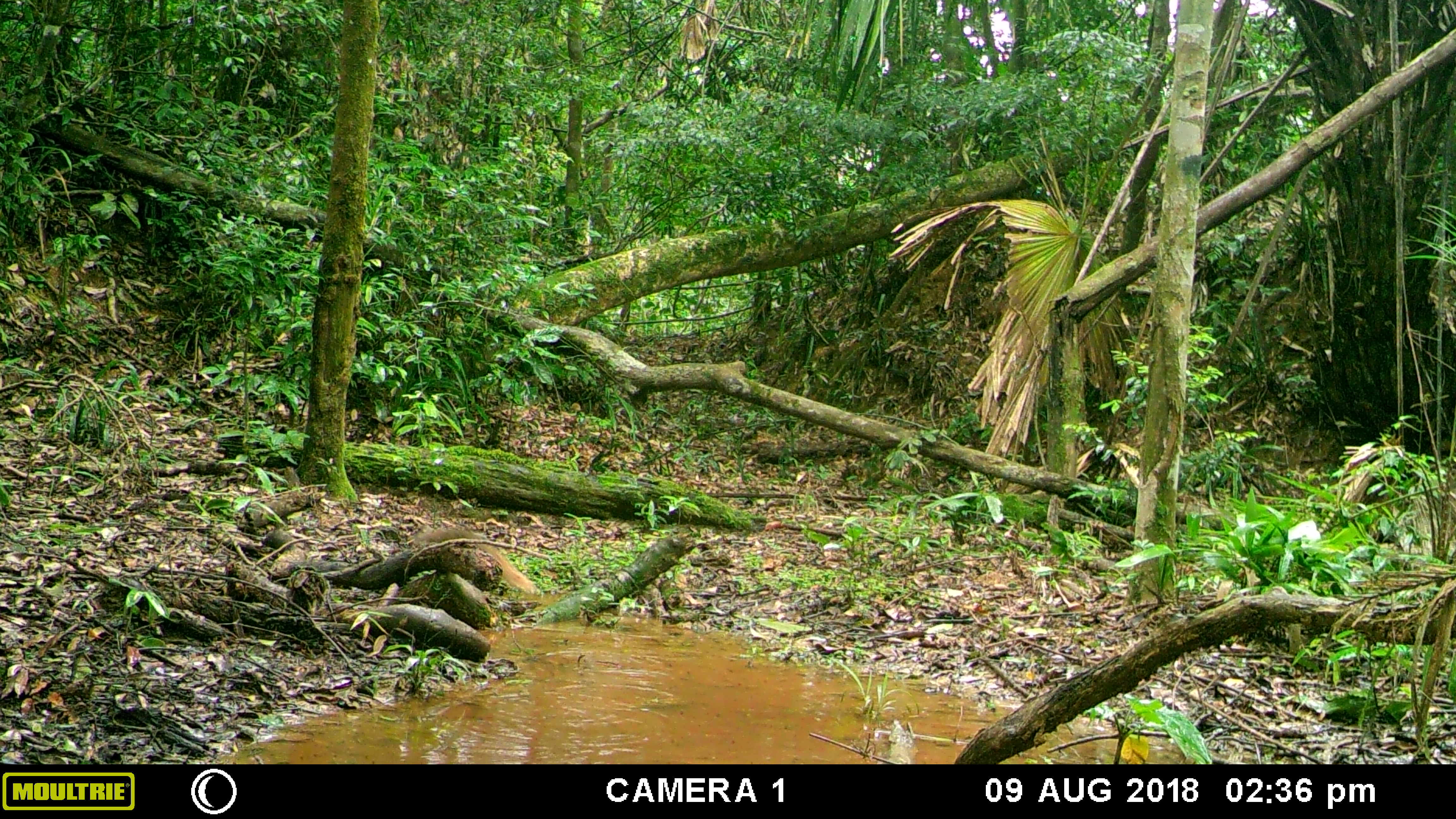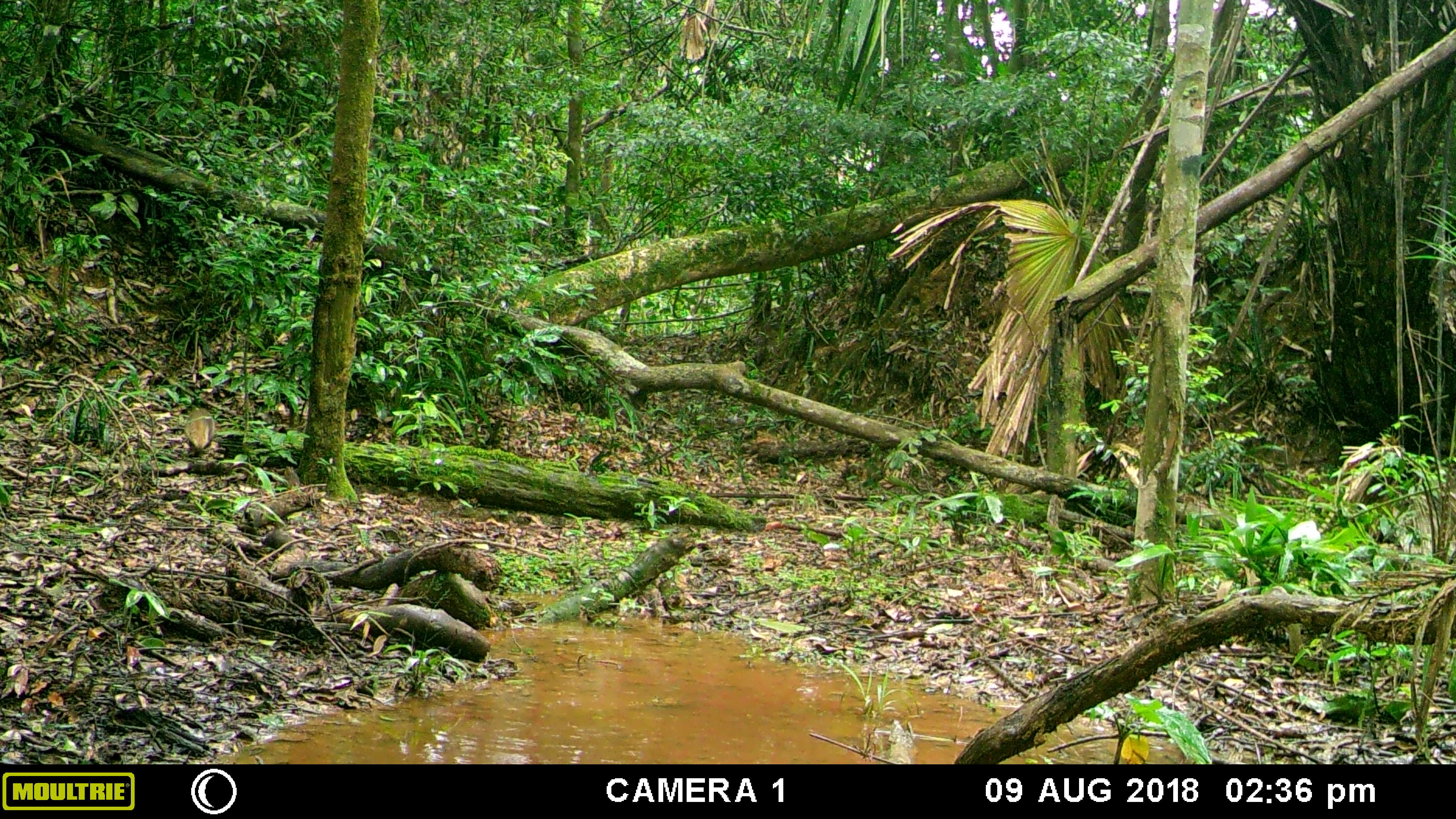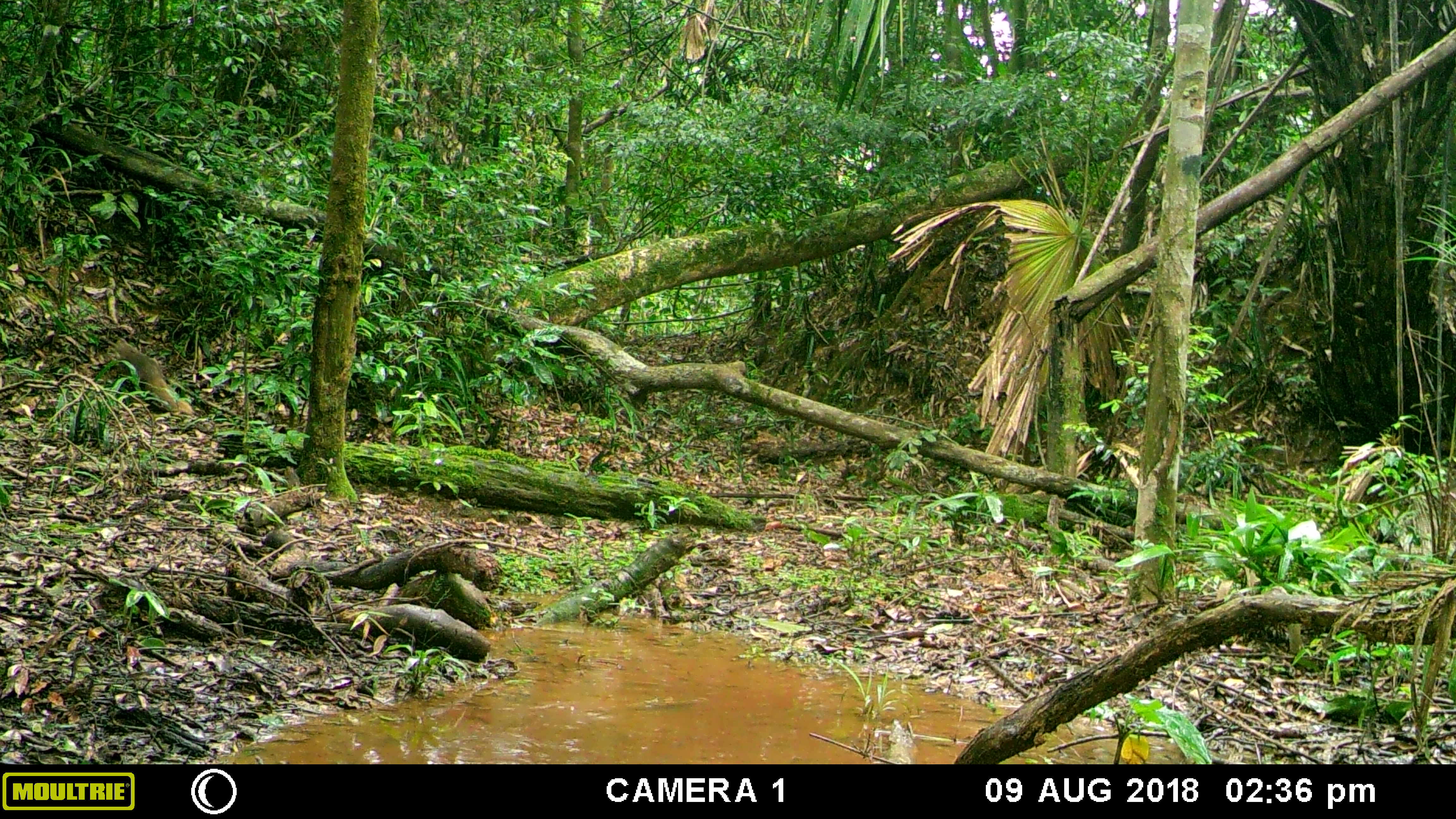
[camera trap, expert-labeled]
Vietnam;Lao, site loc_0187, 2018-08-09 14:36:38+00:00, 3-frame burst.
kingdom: Animalia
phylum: Chordata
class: Mammalia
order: Carnivora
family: Herpestidae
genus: Urva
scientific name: Urva urva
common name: crab-eating mongoose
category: crab eating mongoose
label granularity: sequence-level